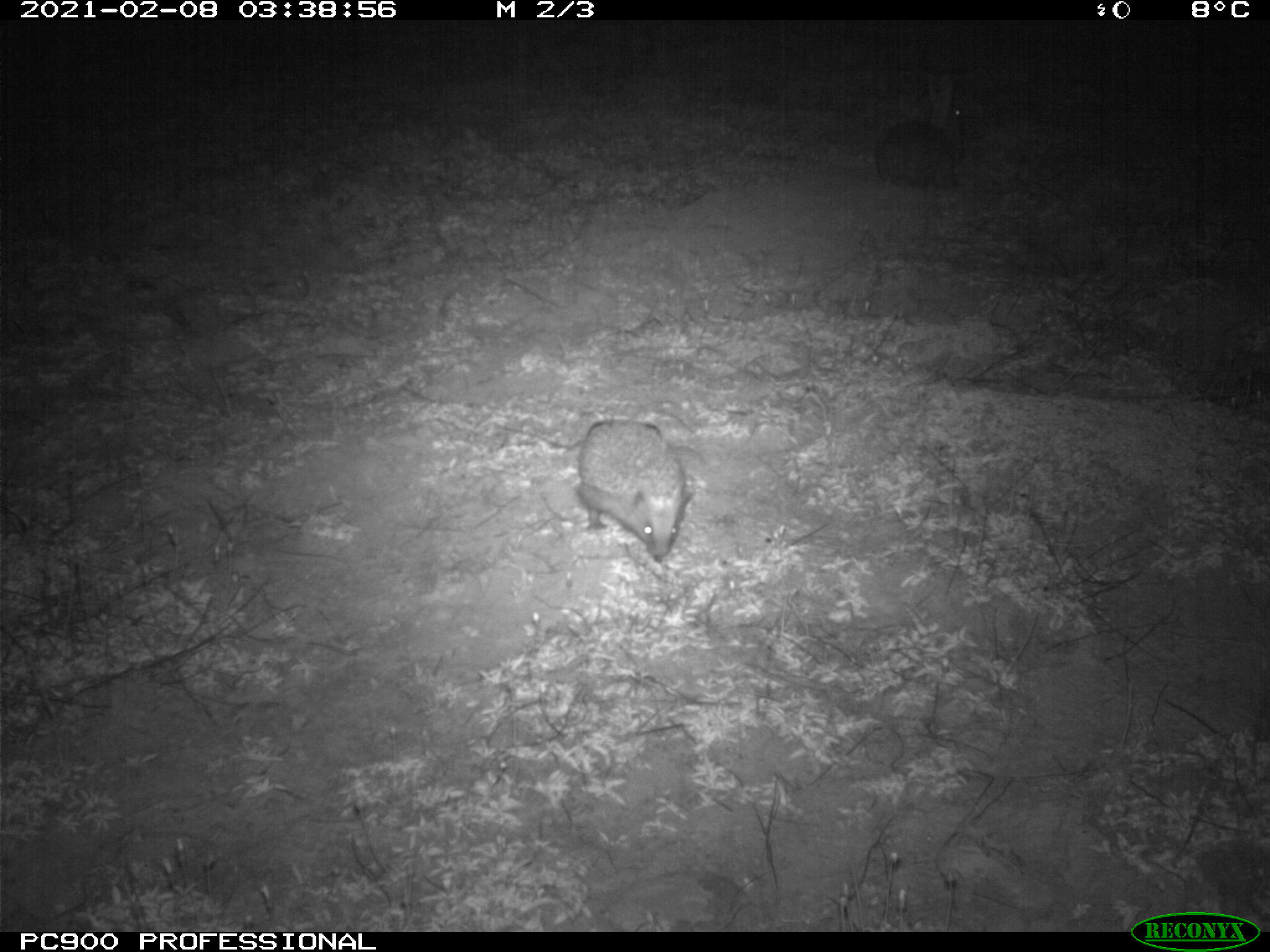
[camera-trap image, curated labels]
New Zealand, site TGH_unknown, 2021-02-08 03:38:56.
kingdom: Animalia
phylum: Chordata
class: Mammalia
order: Eulipotyphla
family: Erinaceidae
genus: Erinaceus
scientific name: Erinaceus europaeus europaeus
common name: european hedgehog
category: hedgehog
Hedgehog (european hedgehog) (Erinaceus europaeus europaeus).